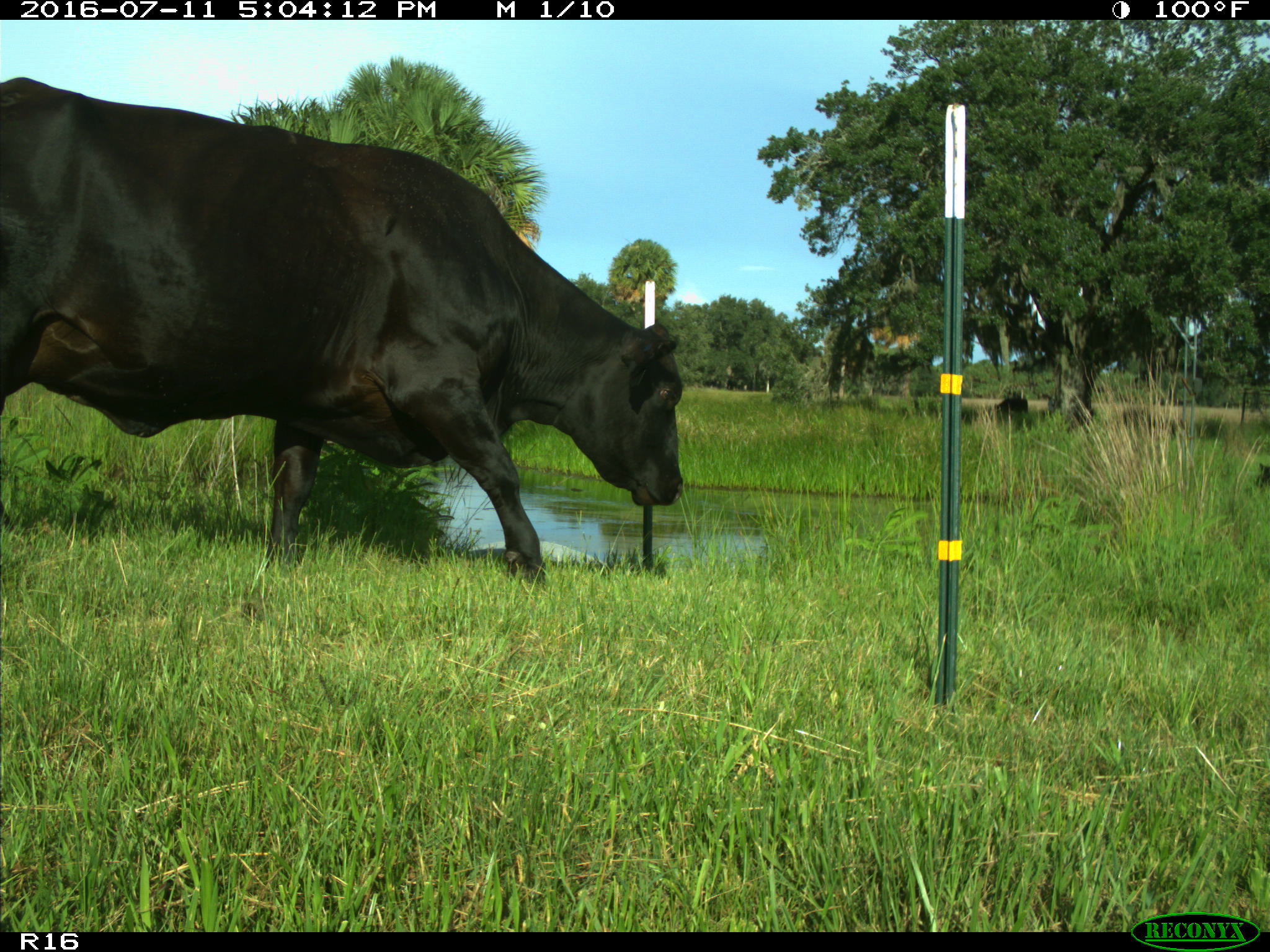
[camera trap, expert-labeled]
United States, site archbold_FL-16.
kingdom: Animalia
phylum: Chordata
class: Mammalia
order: Artiodactyla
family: Bovidae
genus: Bos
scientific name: Bos taurus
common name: domestic cow